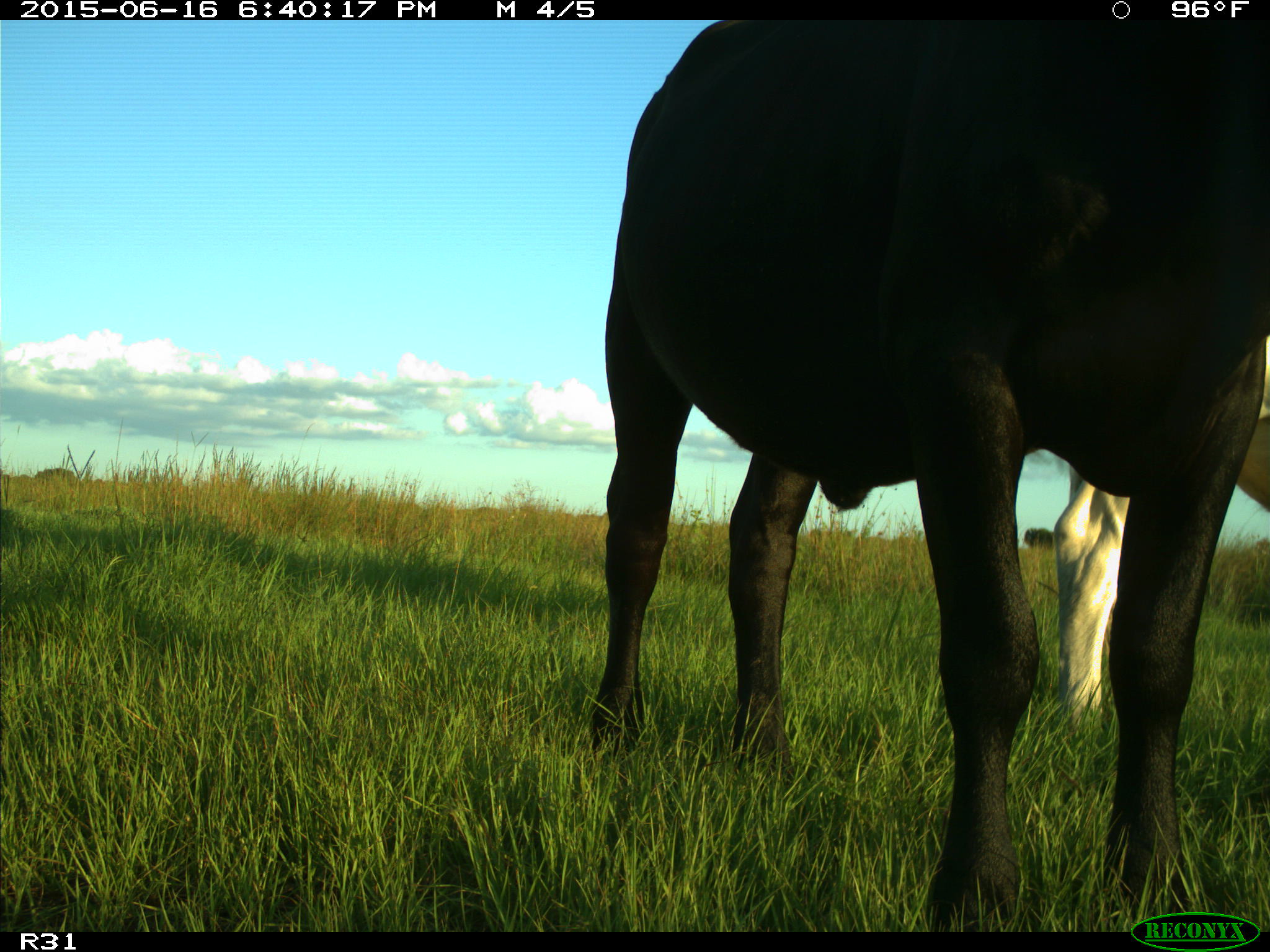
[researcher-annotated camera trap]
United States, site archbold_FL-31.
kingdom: Animalia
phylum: Chordata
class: Mammalia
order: Artiodactyla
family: Bovidae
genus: Bos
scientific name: Bos taurus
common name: domestic cow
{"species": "Bos taurus (domestic cow)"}